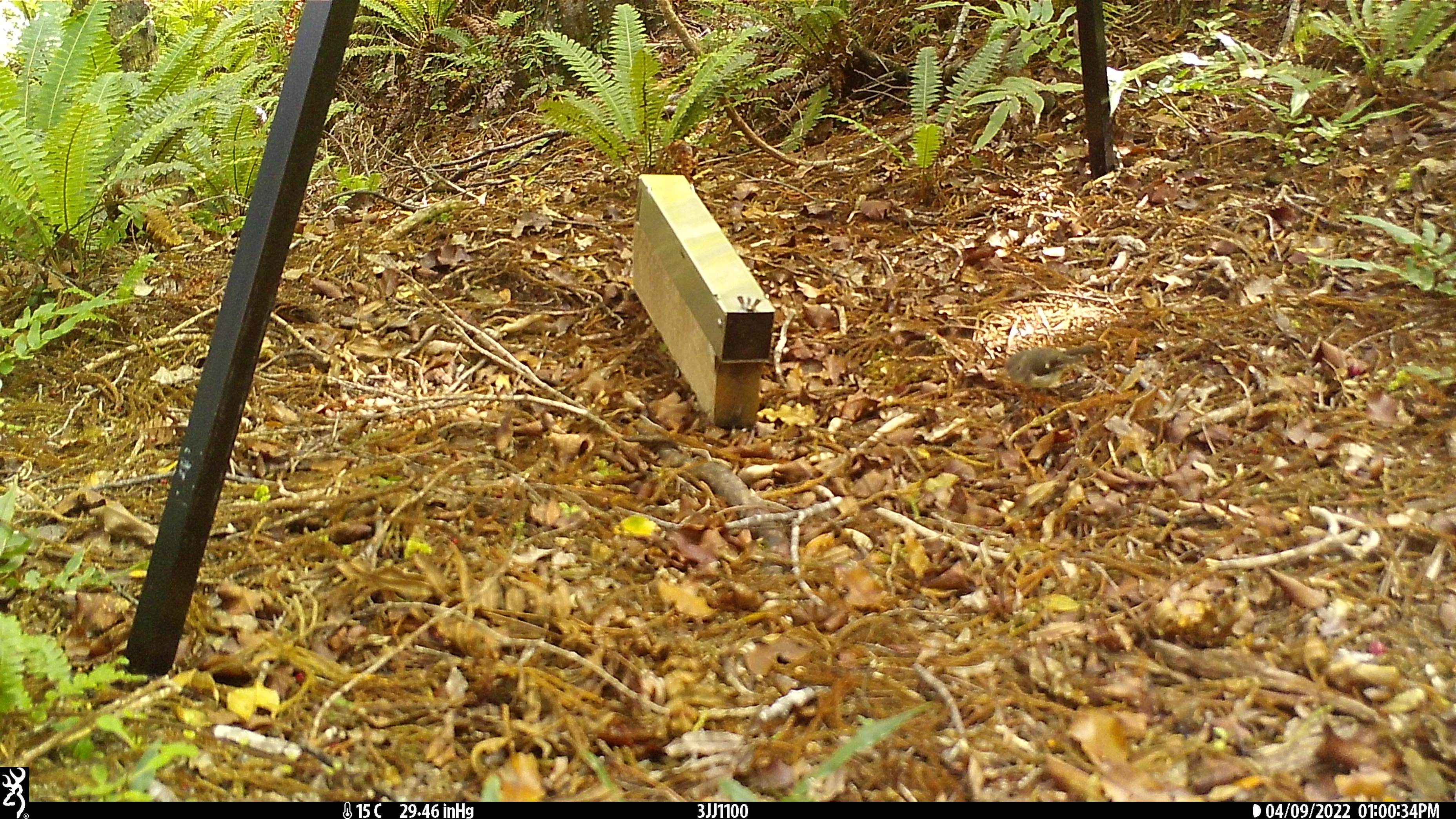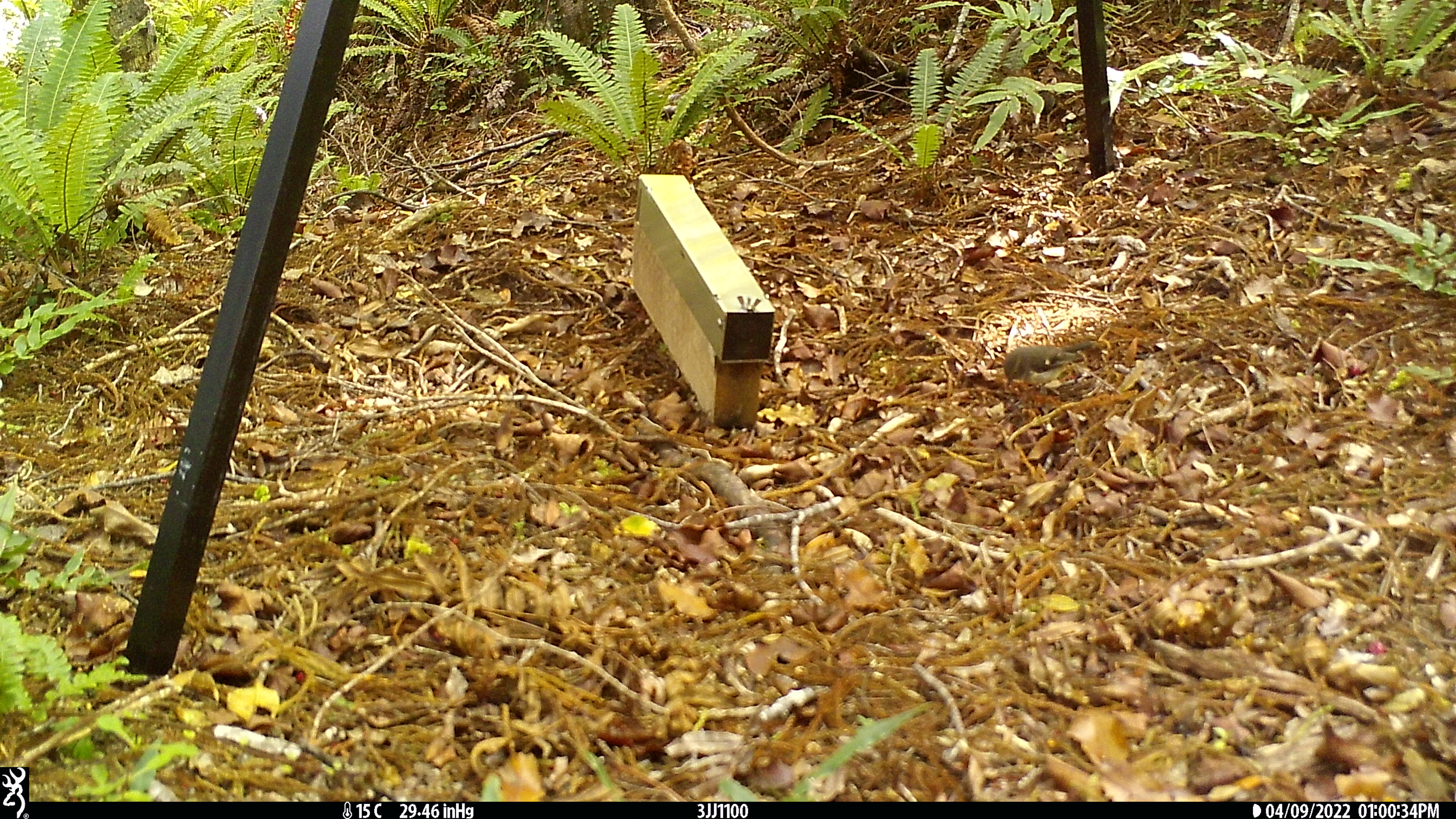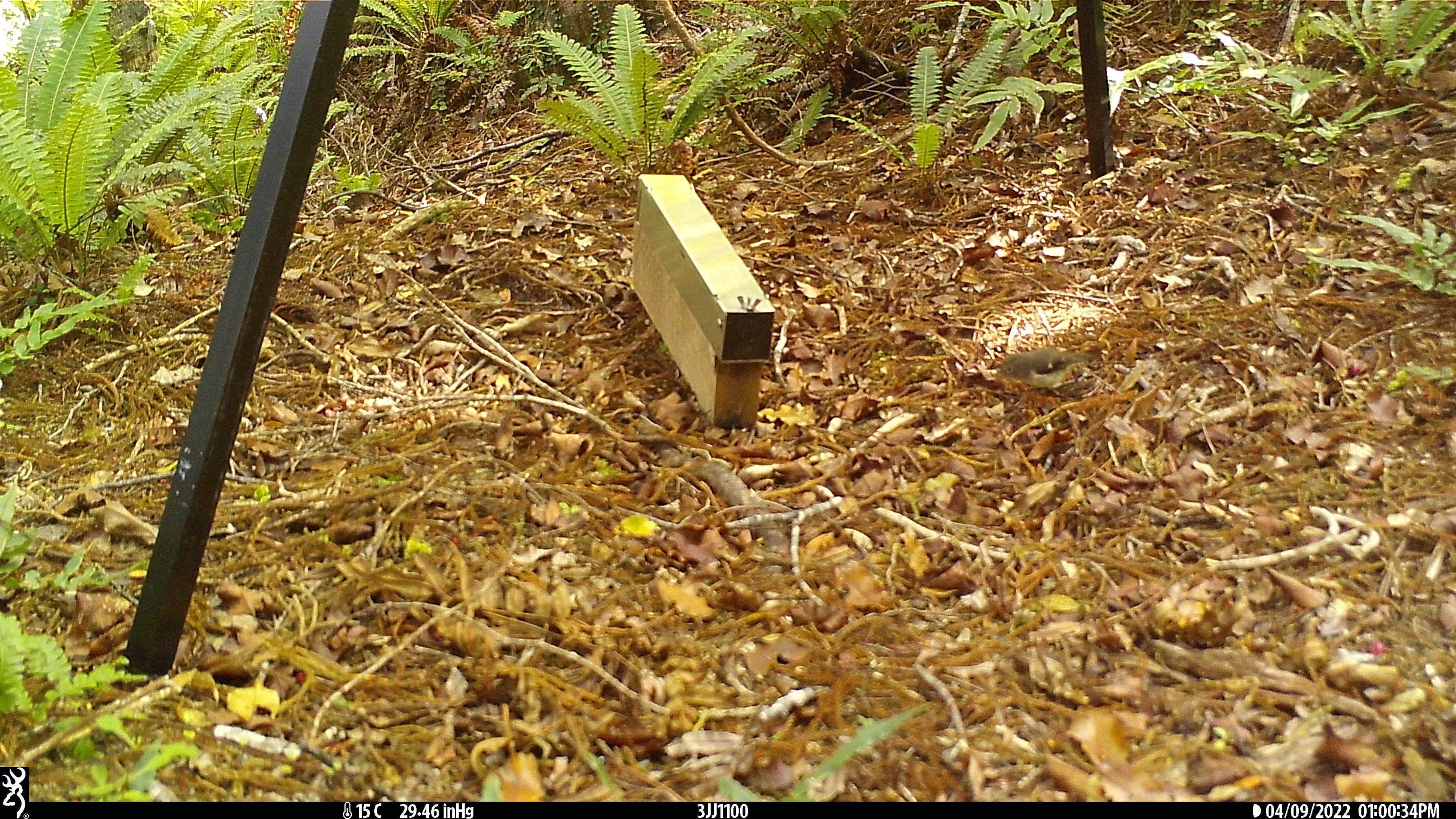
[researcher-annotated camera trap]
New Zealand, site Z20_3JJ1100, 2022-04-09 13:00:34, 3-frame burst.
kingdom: Animalia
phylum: Chordata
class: Aves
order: Passeriformes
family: Petroicidae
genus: Petroica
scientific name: Petroica macrocephala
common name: tomtit